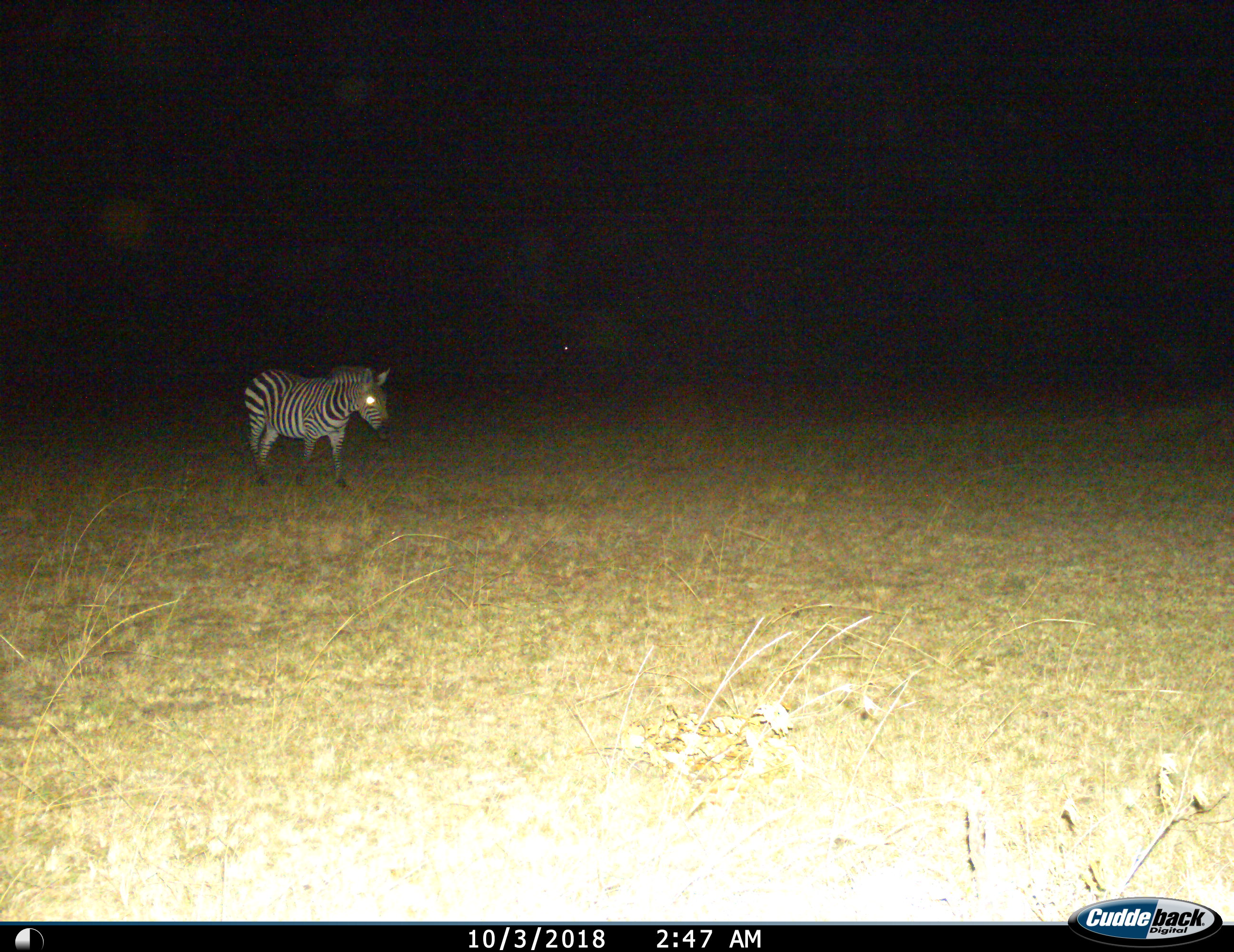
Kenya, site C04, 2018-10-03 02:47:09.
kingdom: Animalia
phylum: Chordata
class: Mammalia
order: Perissodactyla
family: Equidae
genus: Equus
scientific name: Equus quagga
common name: plains zebra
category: zebra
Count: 1.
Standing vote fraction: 50%.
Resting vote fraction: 0%.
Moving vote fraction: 70%.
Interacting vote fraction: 0%.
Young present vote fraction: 0%.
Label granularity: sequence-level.